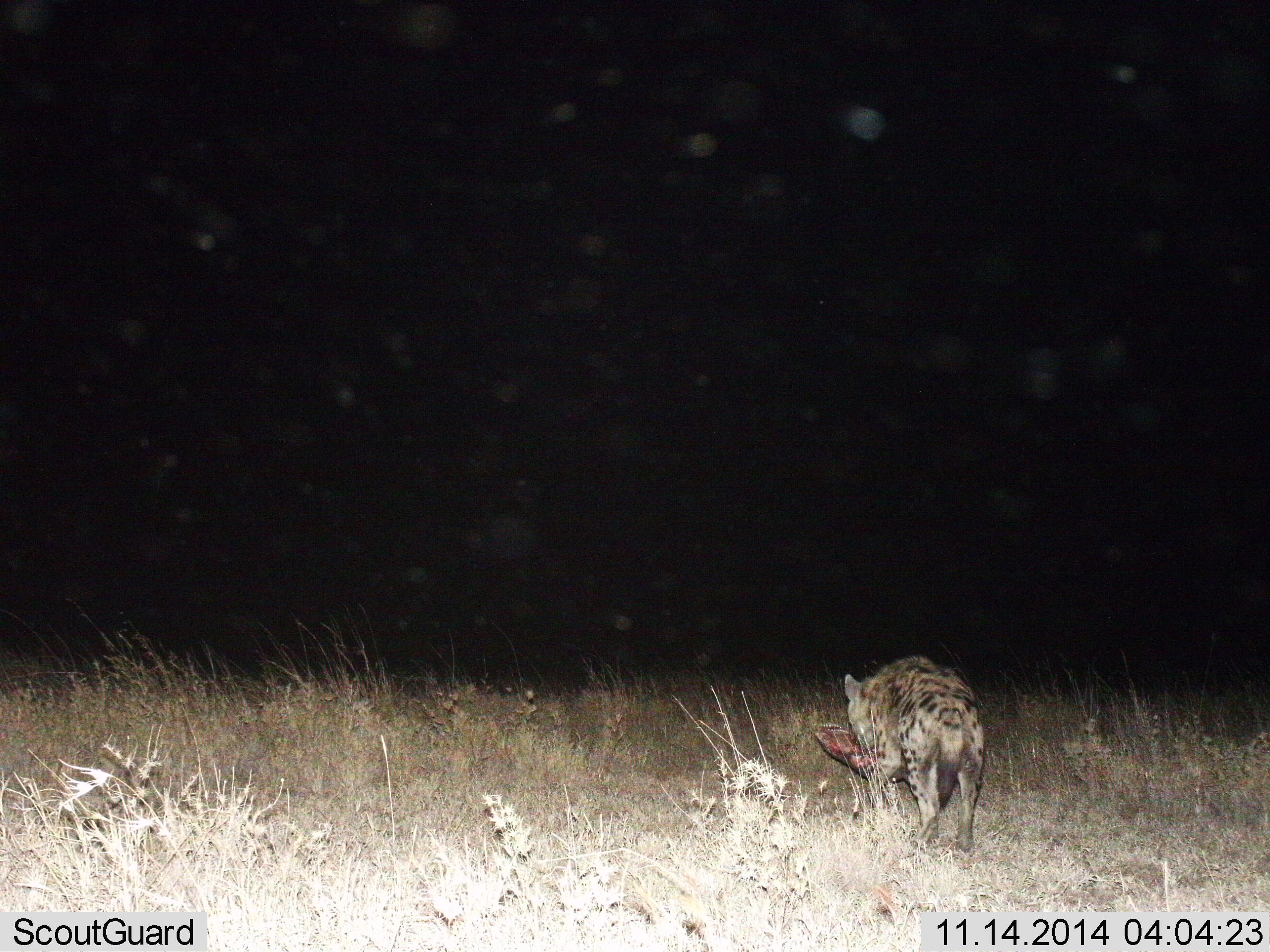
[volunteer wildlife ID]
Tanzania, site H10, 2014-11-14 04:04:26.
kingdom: Animalia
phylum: Chordata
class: Mammalia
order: Carnivora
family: Hyaenidae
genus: Crocuta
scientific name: Crocuta crocuta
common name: spotted hyena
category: hyenaspotted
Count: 1.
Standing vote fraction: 0%.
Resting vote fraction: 0%.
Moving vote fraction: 50%.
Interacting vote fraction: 0%.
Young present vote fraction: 0%.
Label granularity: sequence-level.